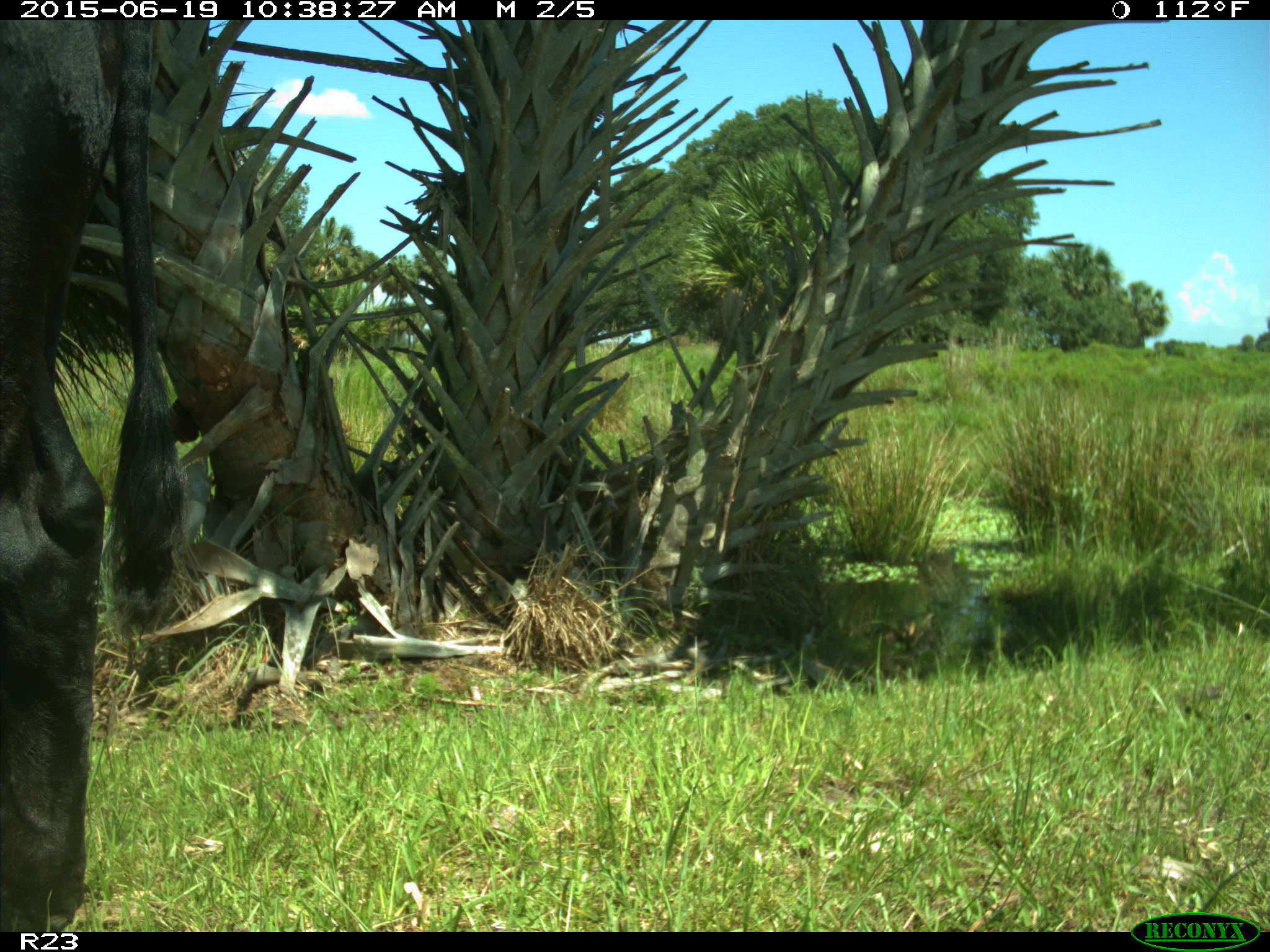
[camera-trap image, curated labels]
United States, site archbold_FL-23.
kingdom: Animalia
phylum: Chordata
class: Mammalia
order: Artiodactyla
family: Bovidae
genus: Bos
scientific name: Bos taurus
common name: domestic cow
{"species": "Bos taurus (domestic cow)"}